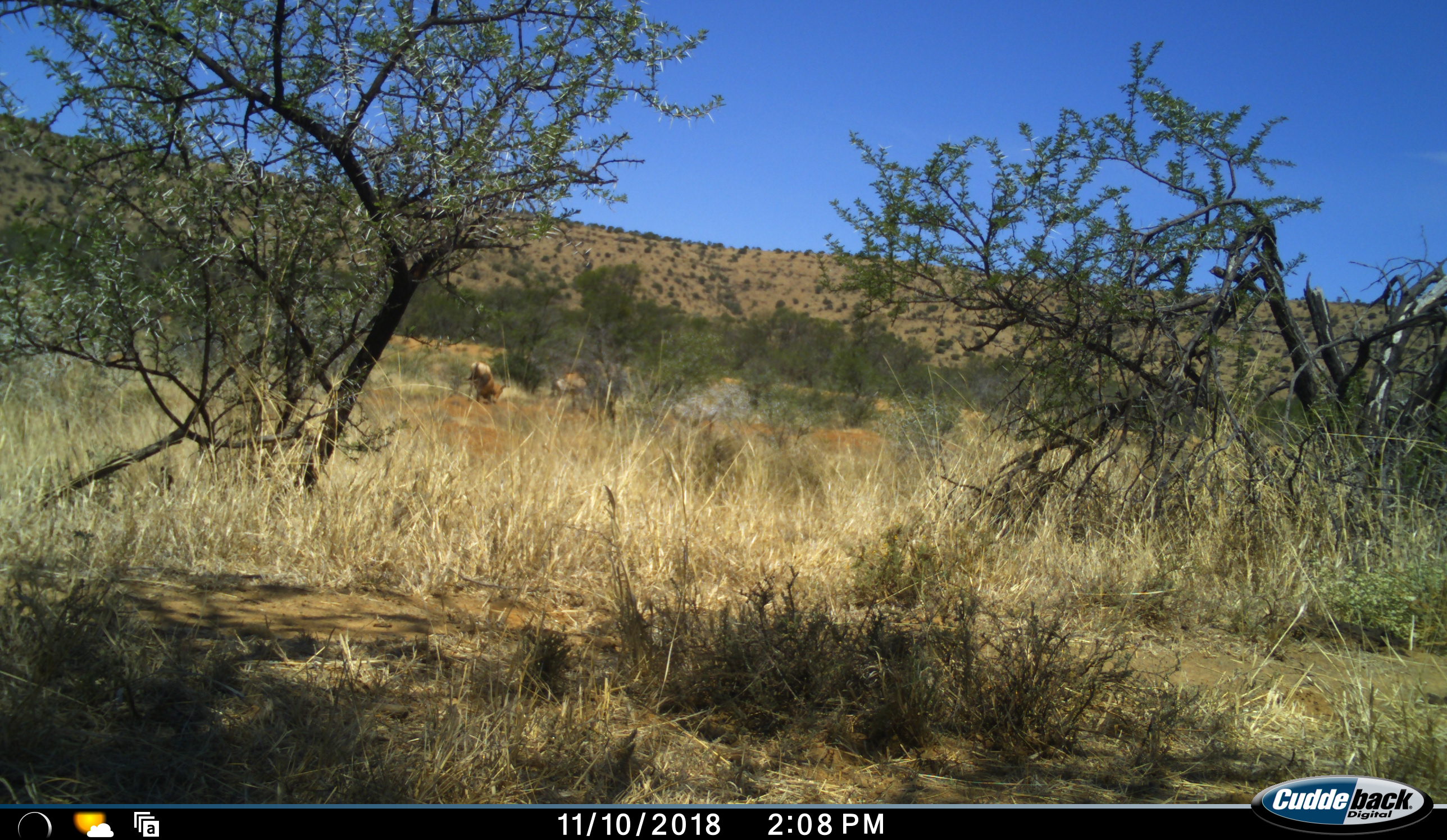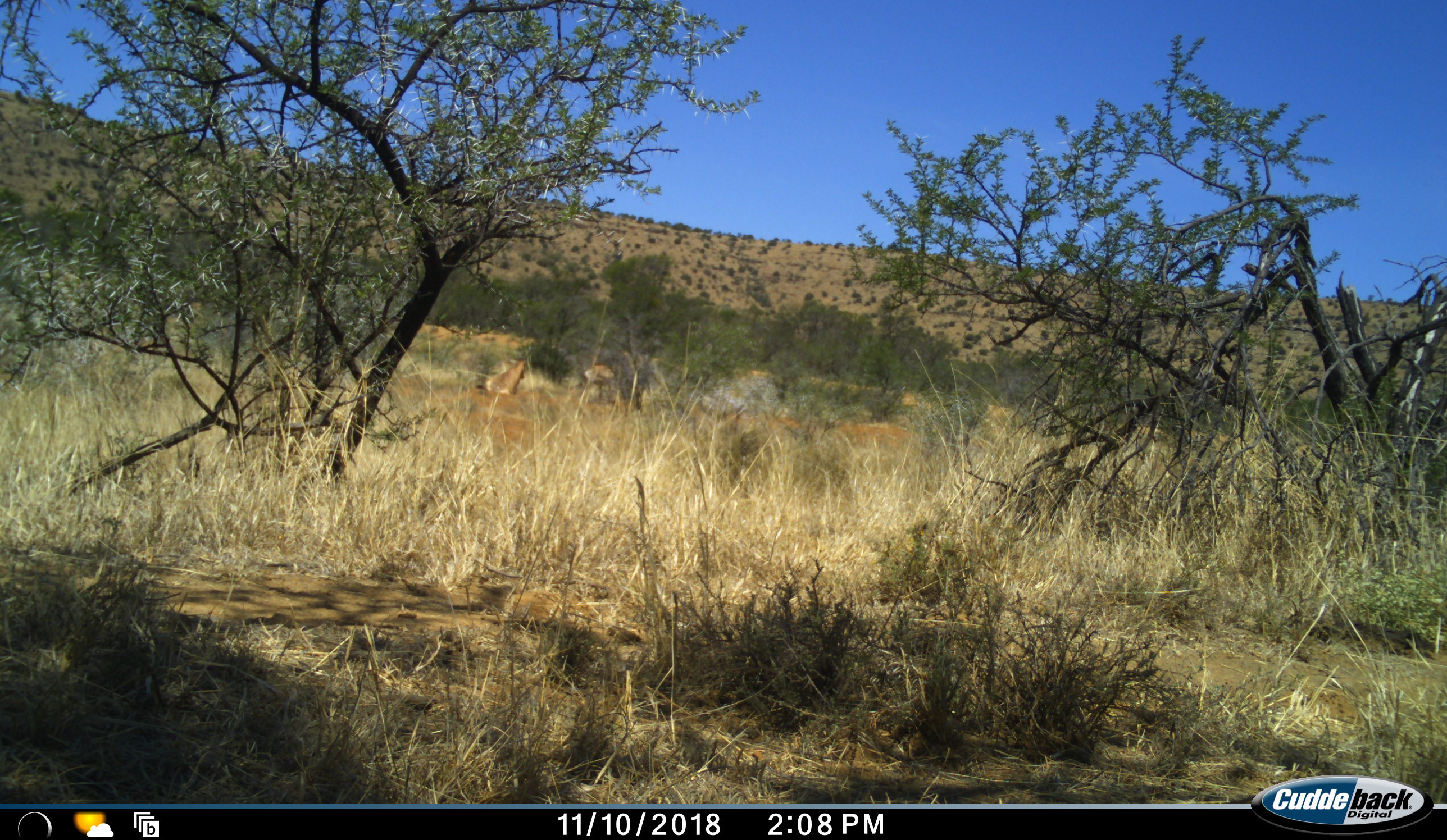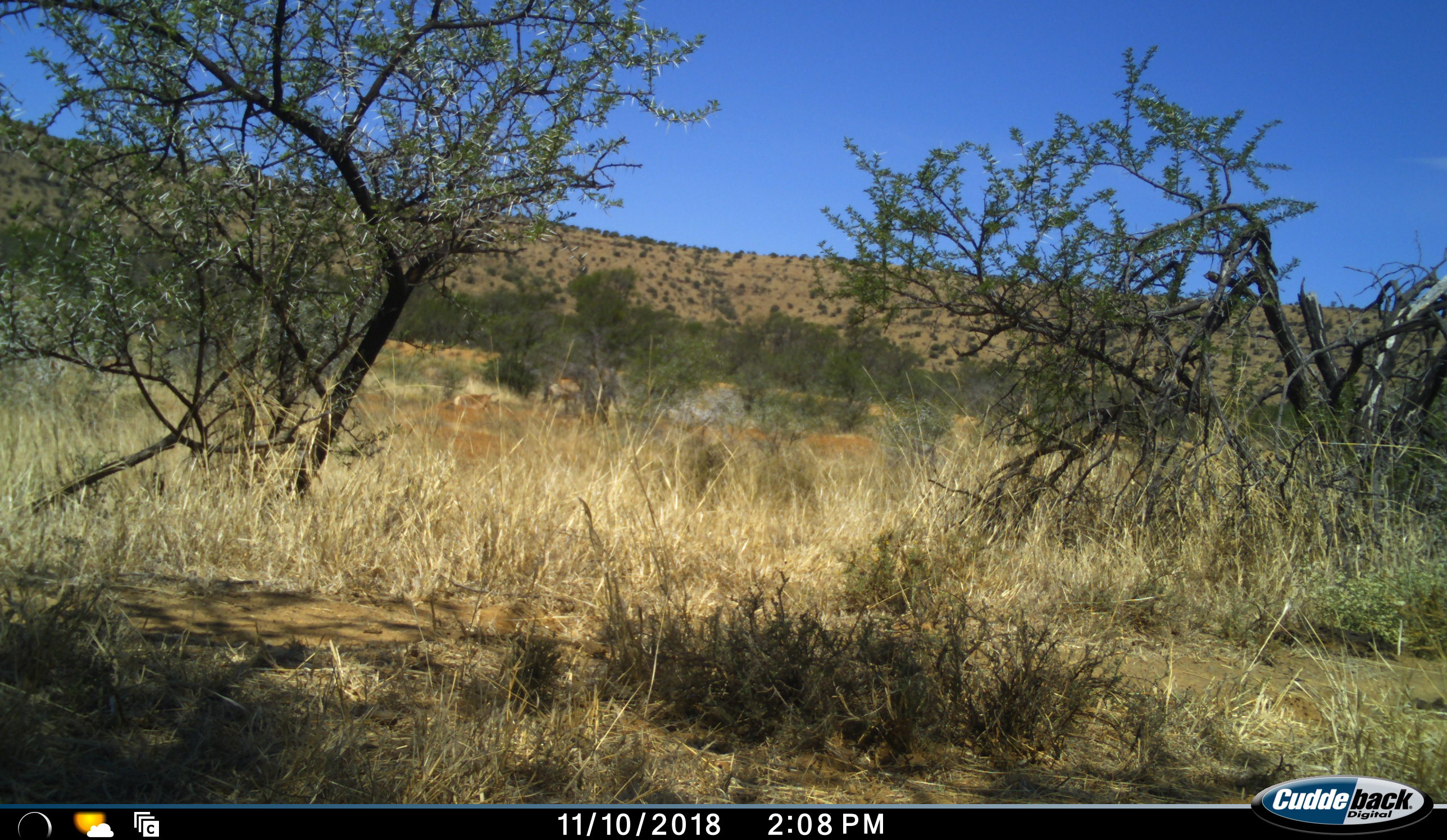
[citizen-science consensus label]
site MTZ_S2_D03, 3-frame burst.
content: unidentified animal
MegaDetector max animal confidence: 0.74